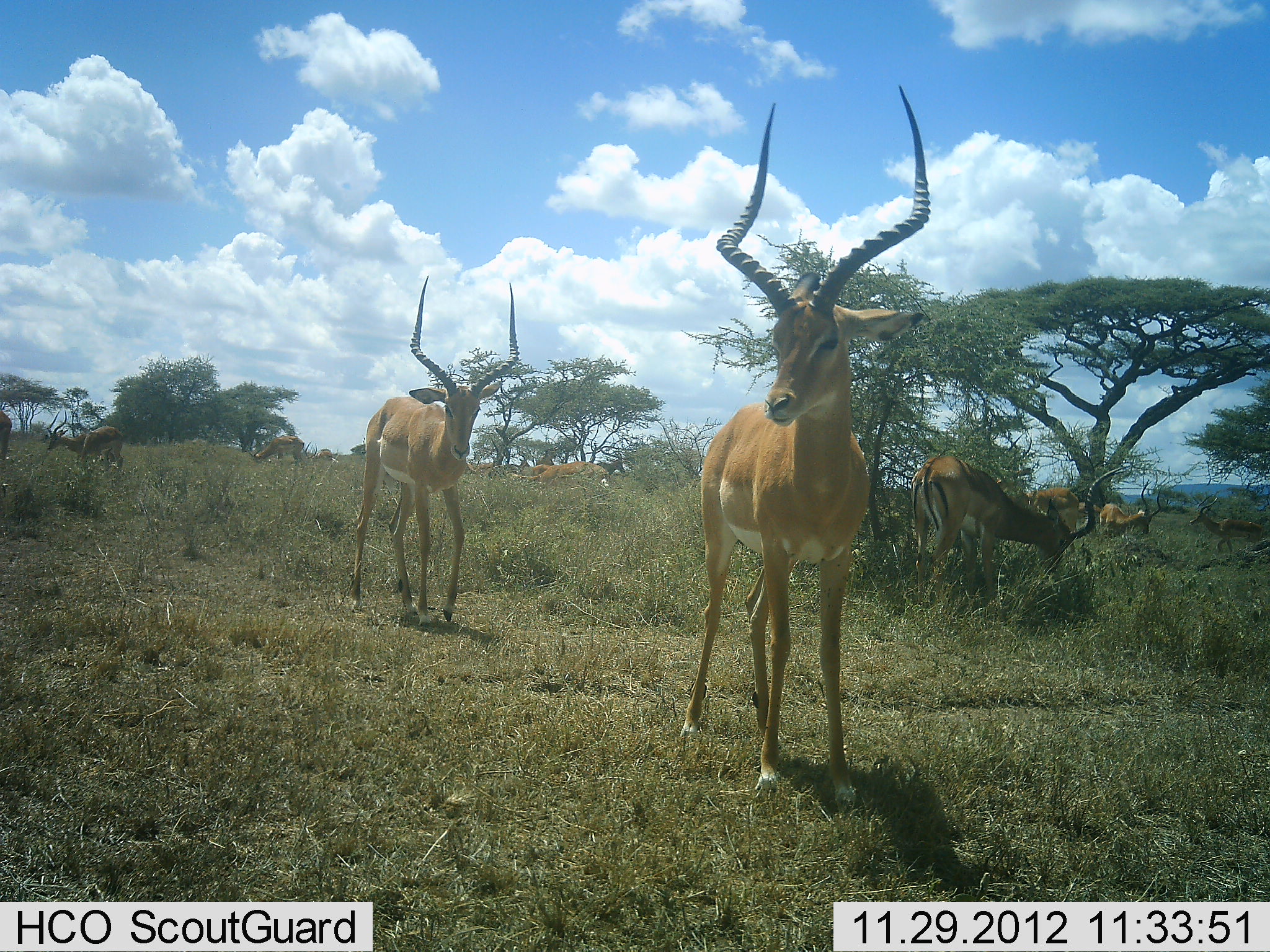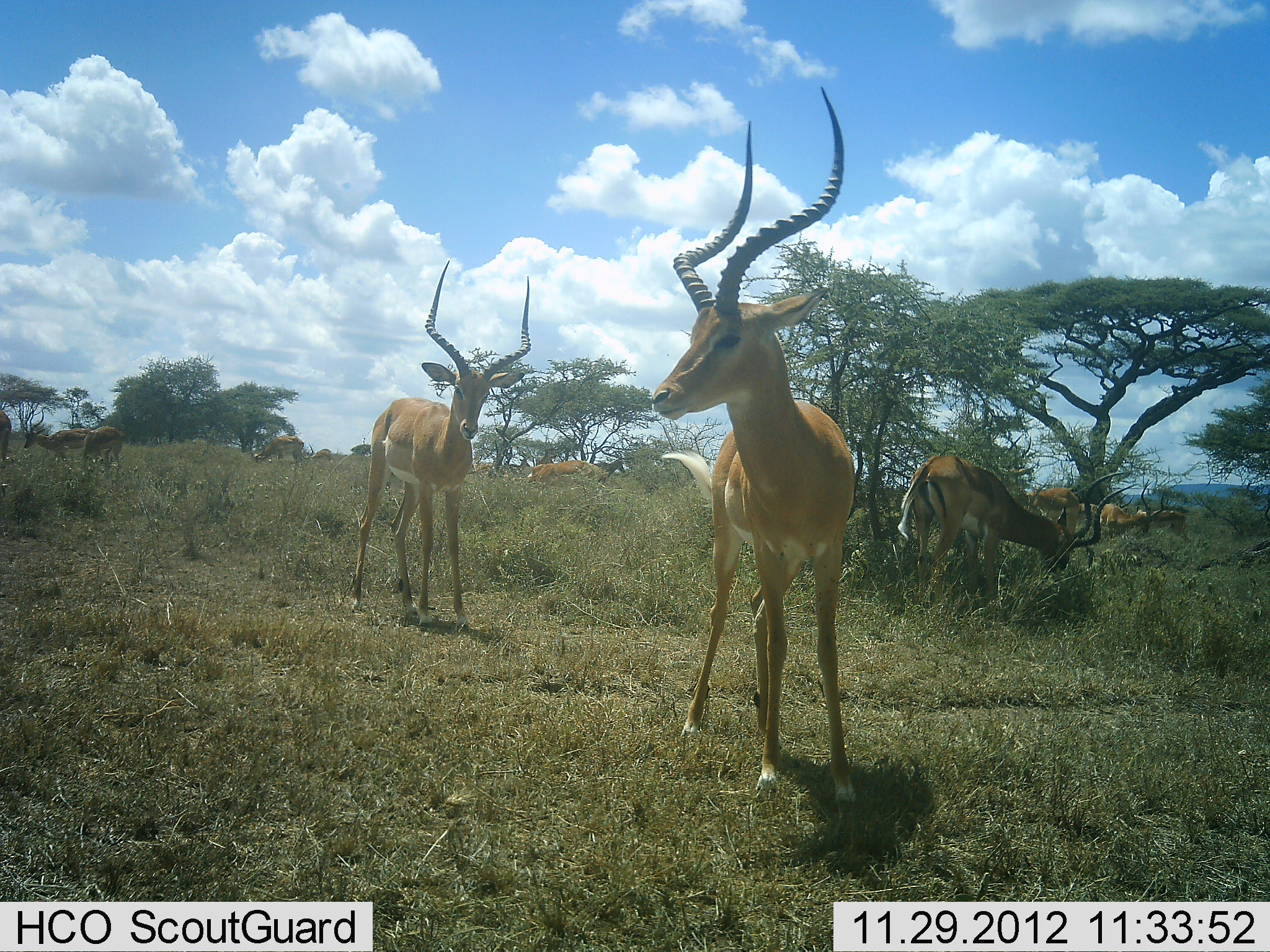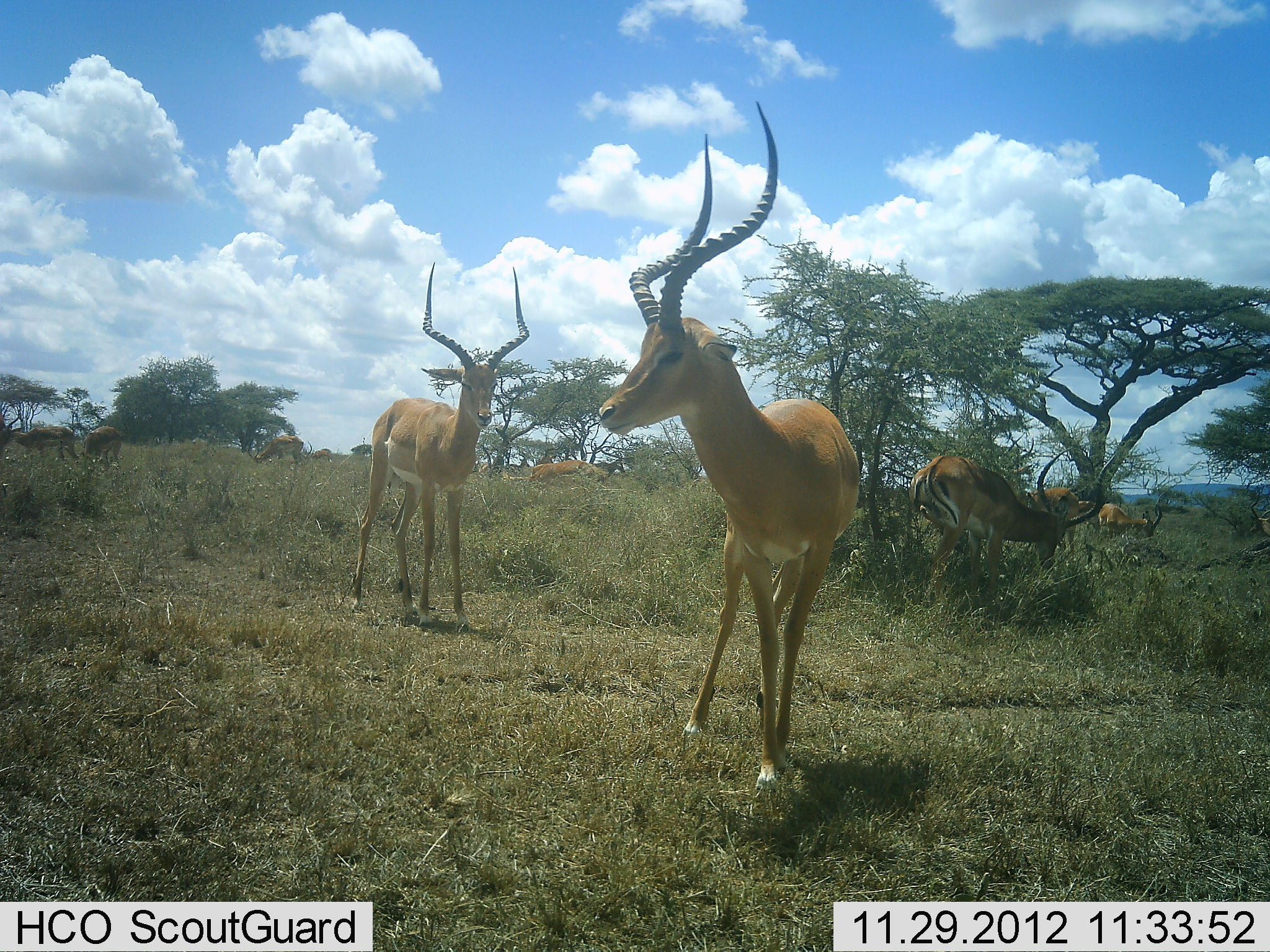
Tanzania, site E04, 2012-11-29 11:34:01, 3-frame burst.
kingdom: Animalia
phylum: Chordata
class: Mammalia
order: Artiodactyla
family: Bovidae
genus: Aepyceros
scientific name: Aepyceros melampus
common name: impala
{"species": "impala (Aepyceros melampus)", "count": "11-50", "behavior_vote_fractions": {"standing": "83%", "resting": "3%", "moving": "60%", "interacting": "7%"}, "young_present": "0%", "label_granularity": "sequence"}